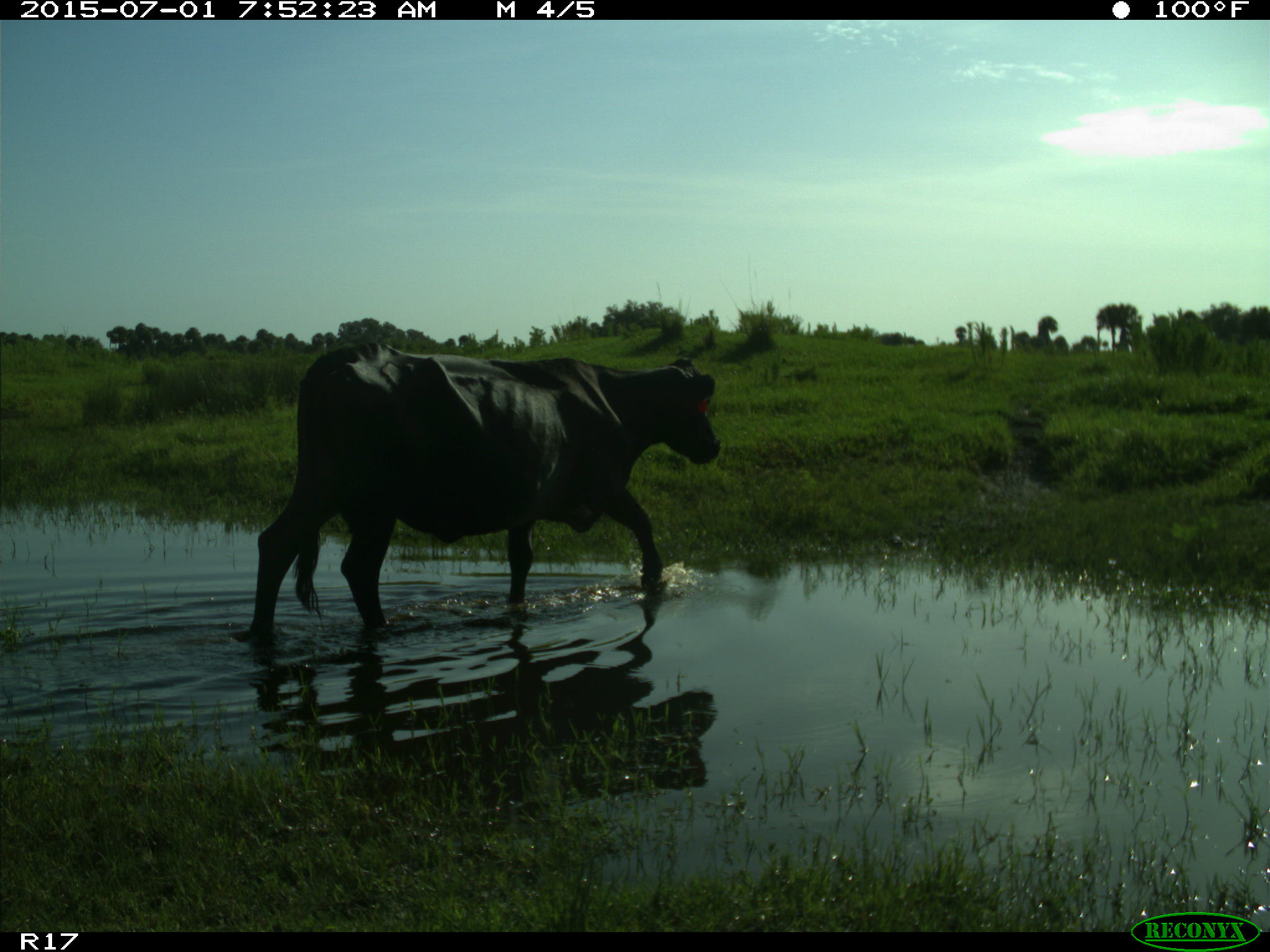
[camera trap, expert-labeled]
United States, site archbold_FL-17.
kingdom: Animalia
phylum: Chordata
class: Mammalia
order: Artiodactyla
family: Bovidae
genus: Bos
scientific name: Bos taurus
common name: domestic cow